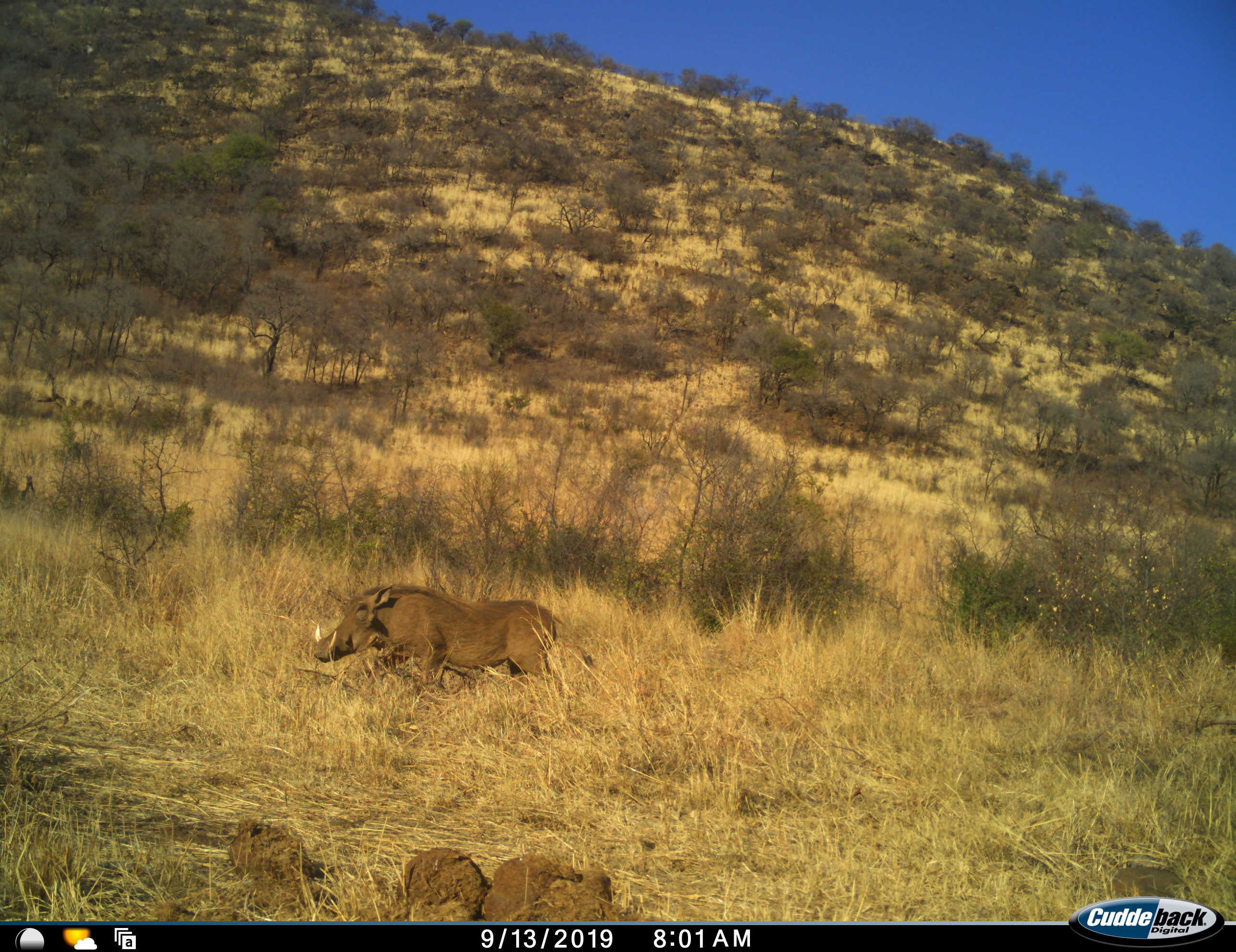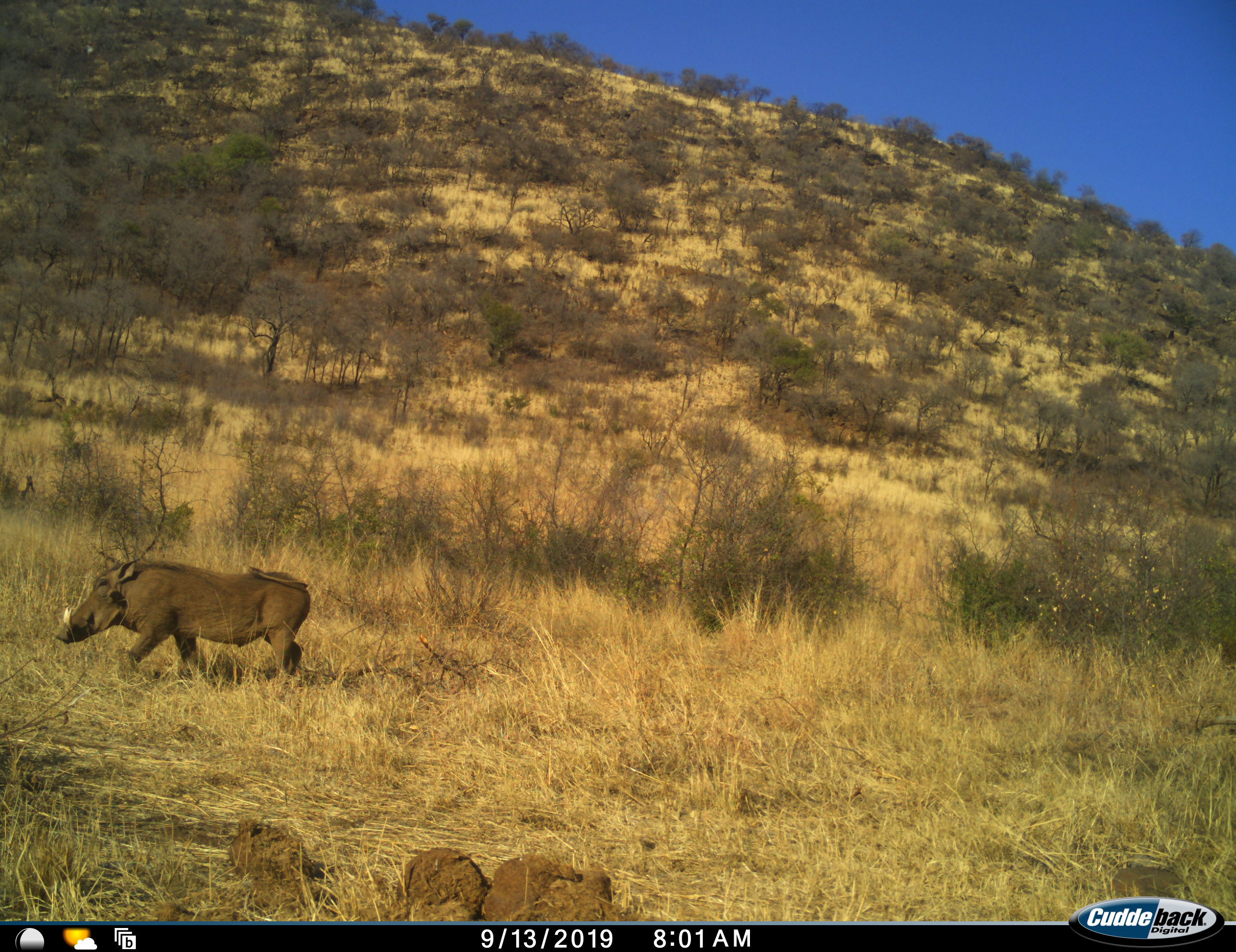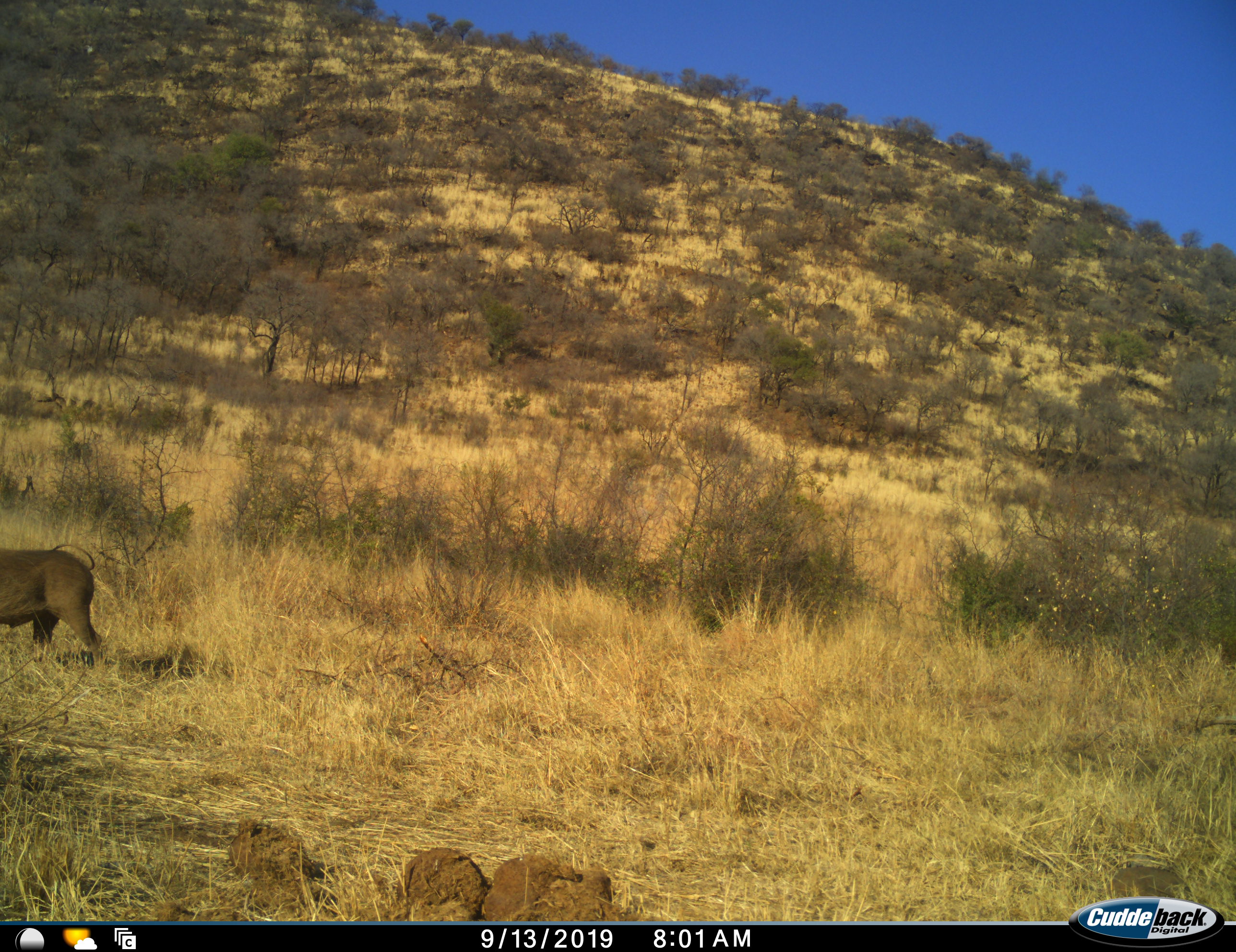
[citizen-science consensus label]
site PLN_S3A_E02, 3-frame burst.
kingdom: Animalia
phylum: Chordata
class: Mammalia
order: Artiodactyla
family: Suidae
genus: Phacochoerus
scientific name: Phacochoerus africanus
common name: warthog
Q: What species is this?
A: Warthog (Phacochoerus africanus).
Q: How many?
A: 1.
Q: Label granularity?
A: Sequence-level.